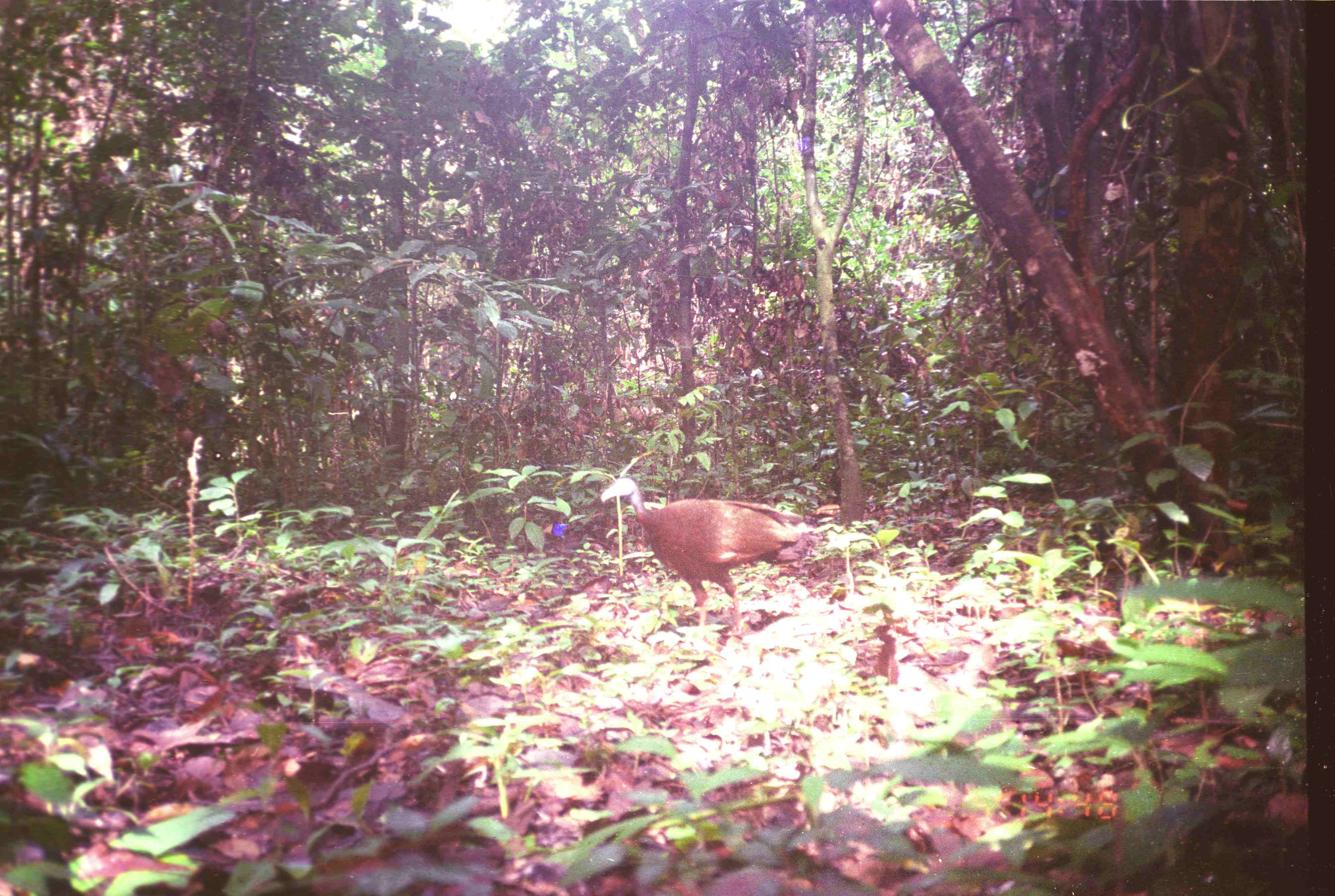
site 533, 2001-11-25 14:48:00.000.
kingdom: Animalia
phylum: Chordata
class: Aves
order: Galliformes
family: Phasianidae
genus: Argusianus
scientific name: Argusianus argus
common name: great argus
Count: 1.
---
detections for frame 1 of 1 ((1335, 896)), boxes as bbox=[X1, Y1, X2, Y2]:
argusianus argus: bbox=[600, 478, 805, 635]